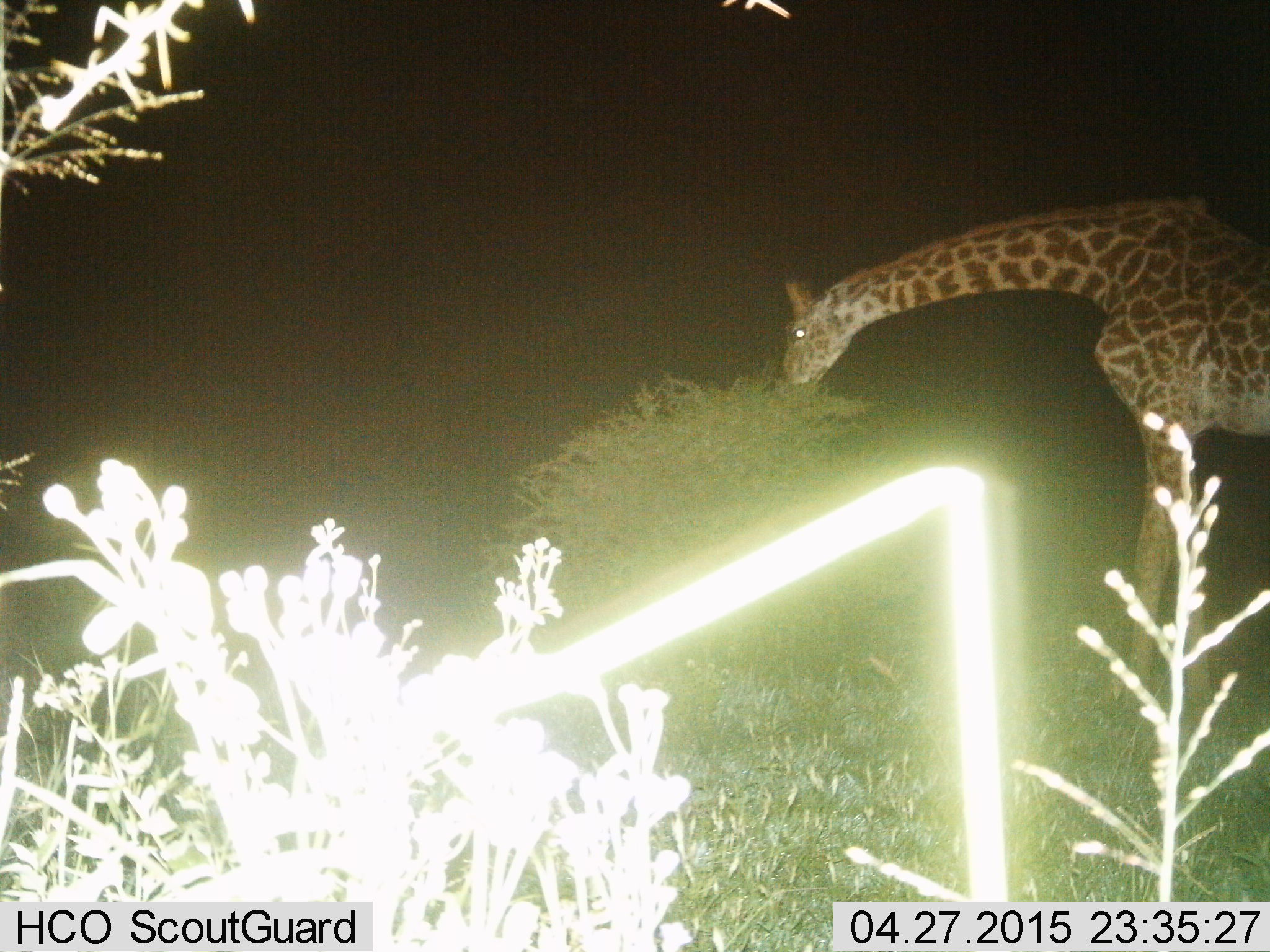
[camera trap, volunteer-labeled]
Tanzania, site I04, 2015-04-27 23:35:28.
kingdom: Animalia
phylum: Chordata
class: Mammalia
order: Artiodactyla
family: Giraffidae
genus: Giraffa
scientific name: Giraffa camelopardalis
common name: giraffe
Giraffe (Giraffa camelopardalis), count 1. Behavior (volunteer vote fractions): standing 40%, resting 0%, moving 0%, interacting 0%. Young present (vote fraction): 0%. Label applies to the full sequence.